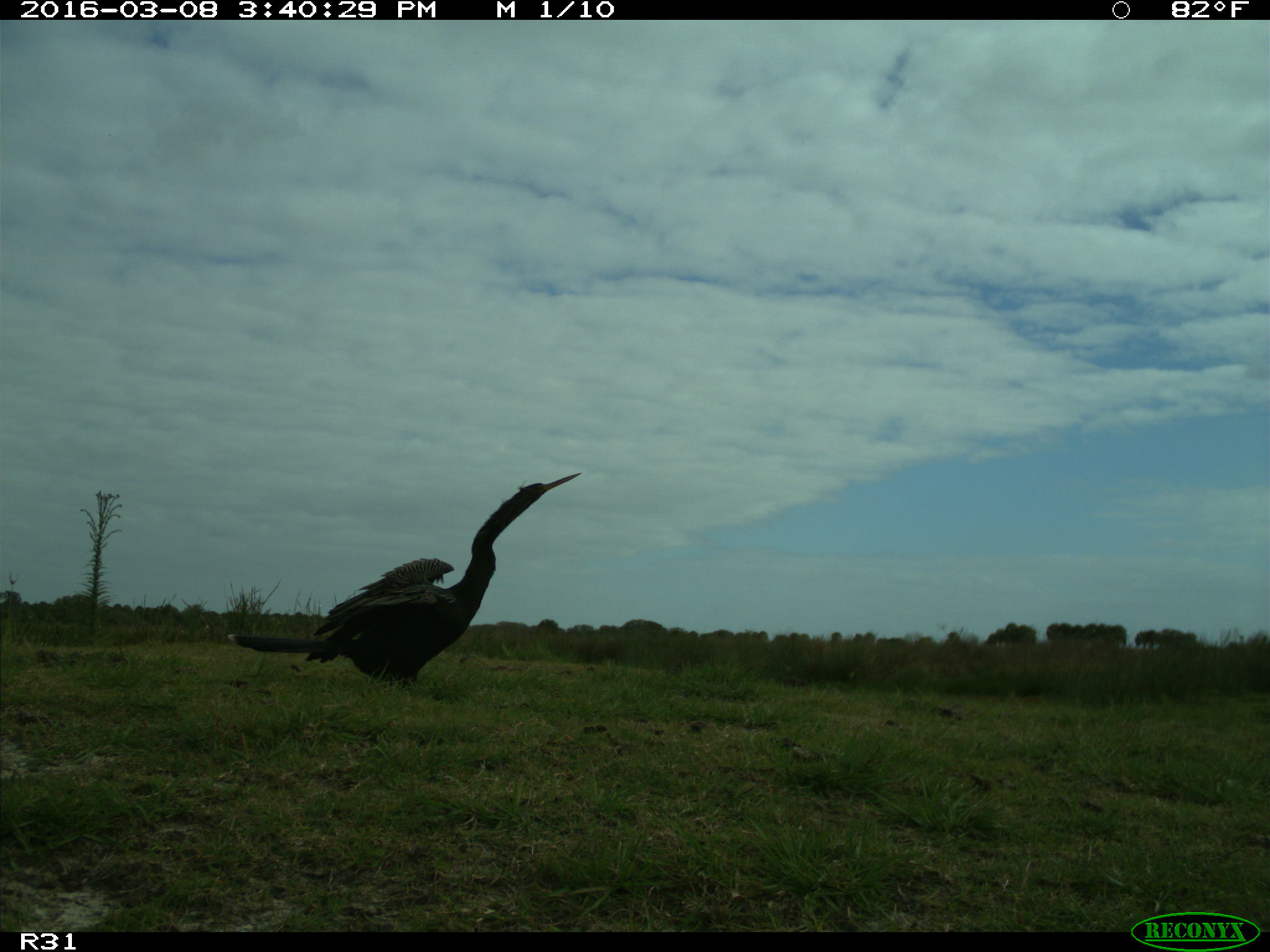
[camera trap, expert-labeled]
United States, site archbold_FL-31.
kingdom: Animalia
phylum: Chordata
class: Aves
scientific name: Aves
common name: birds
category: unidentified bird